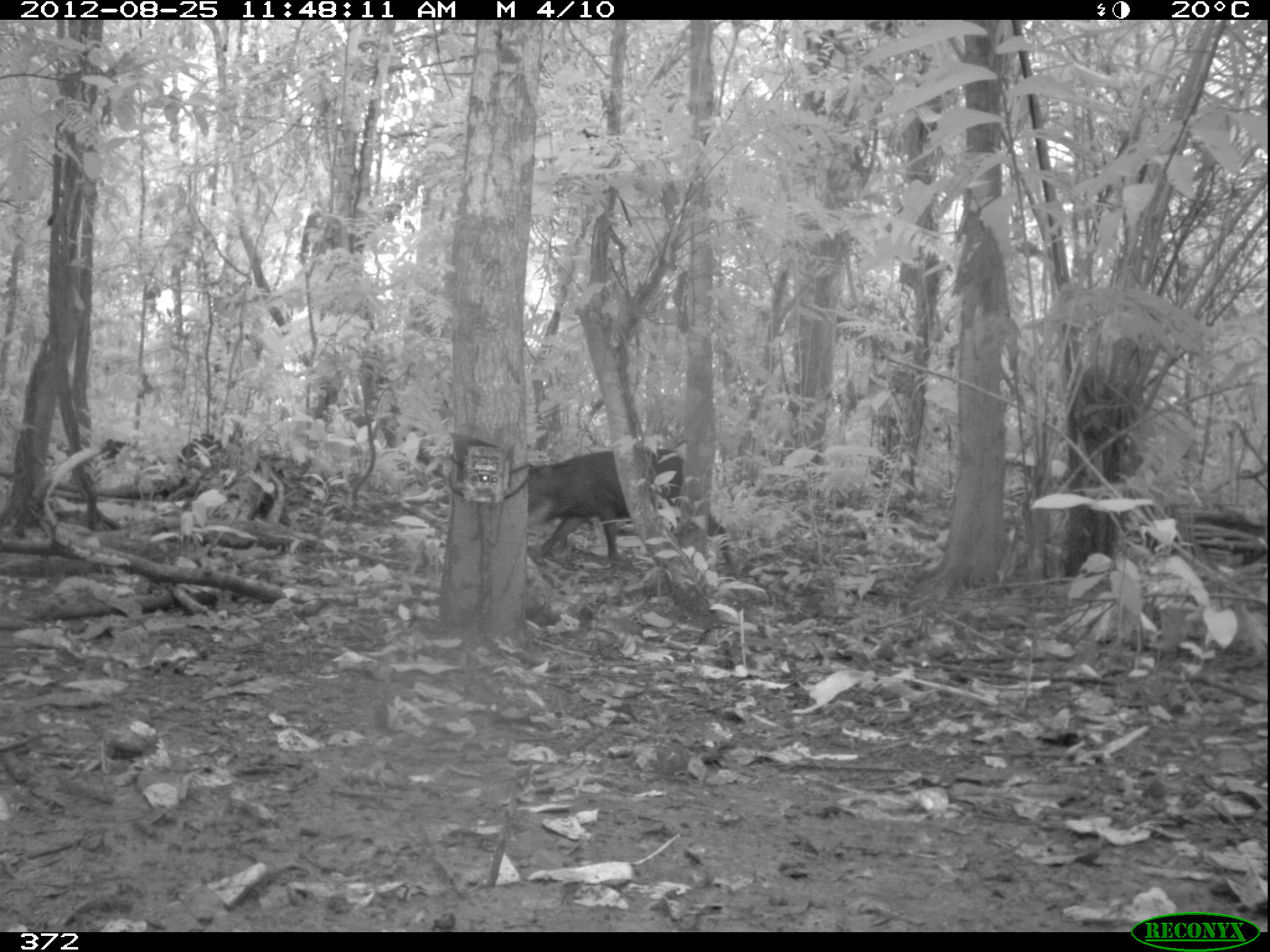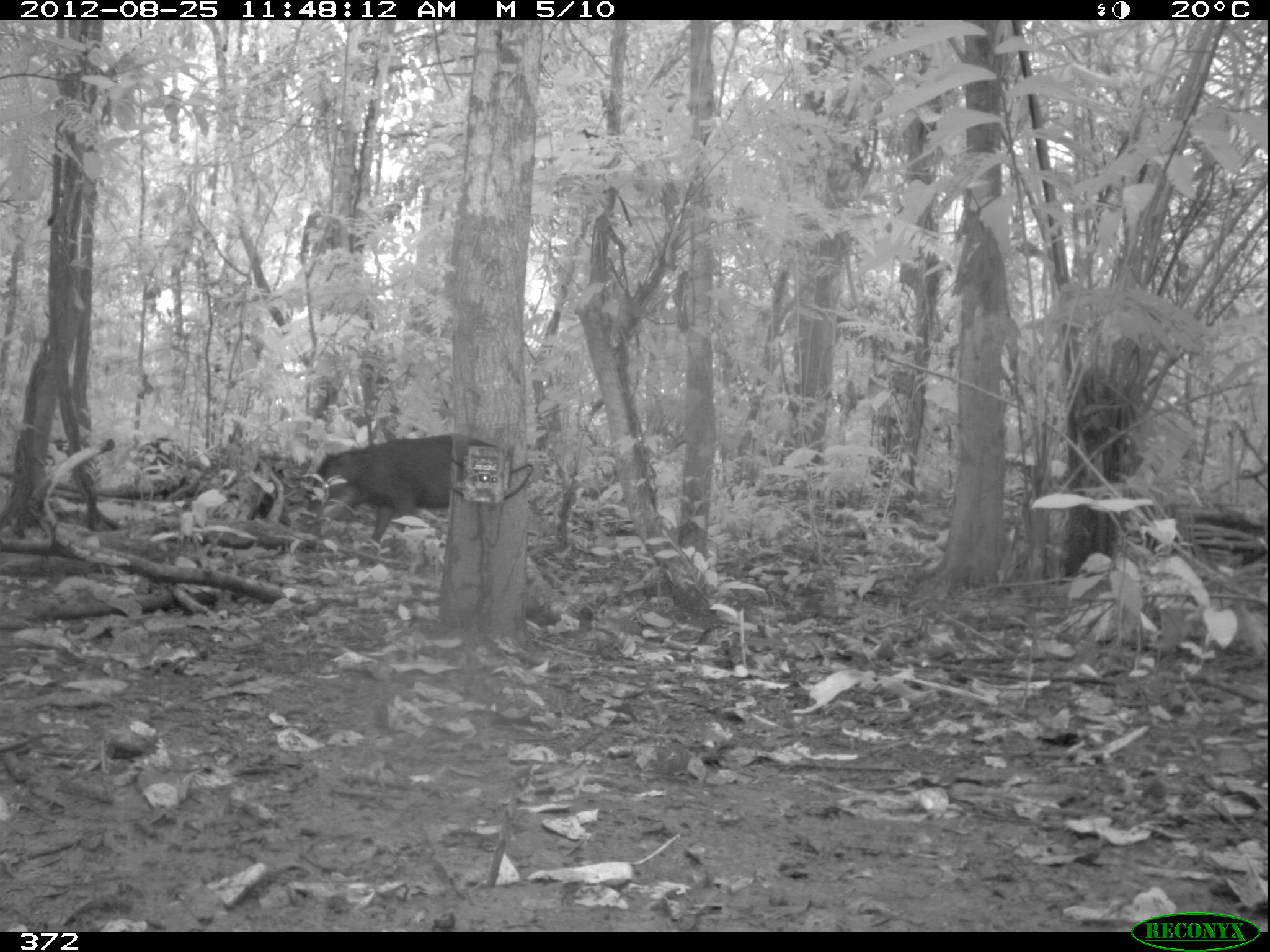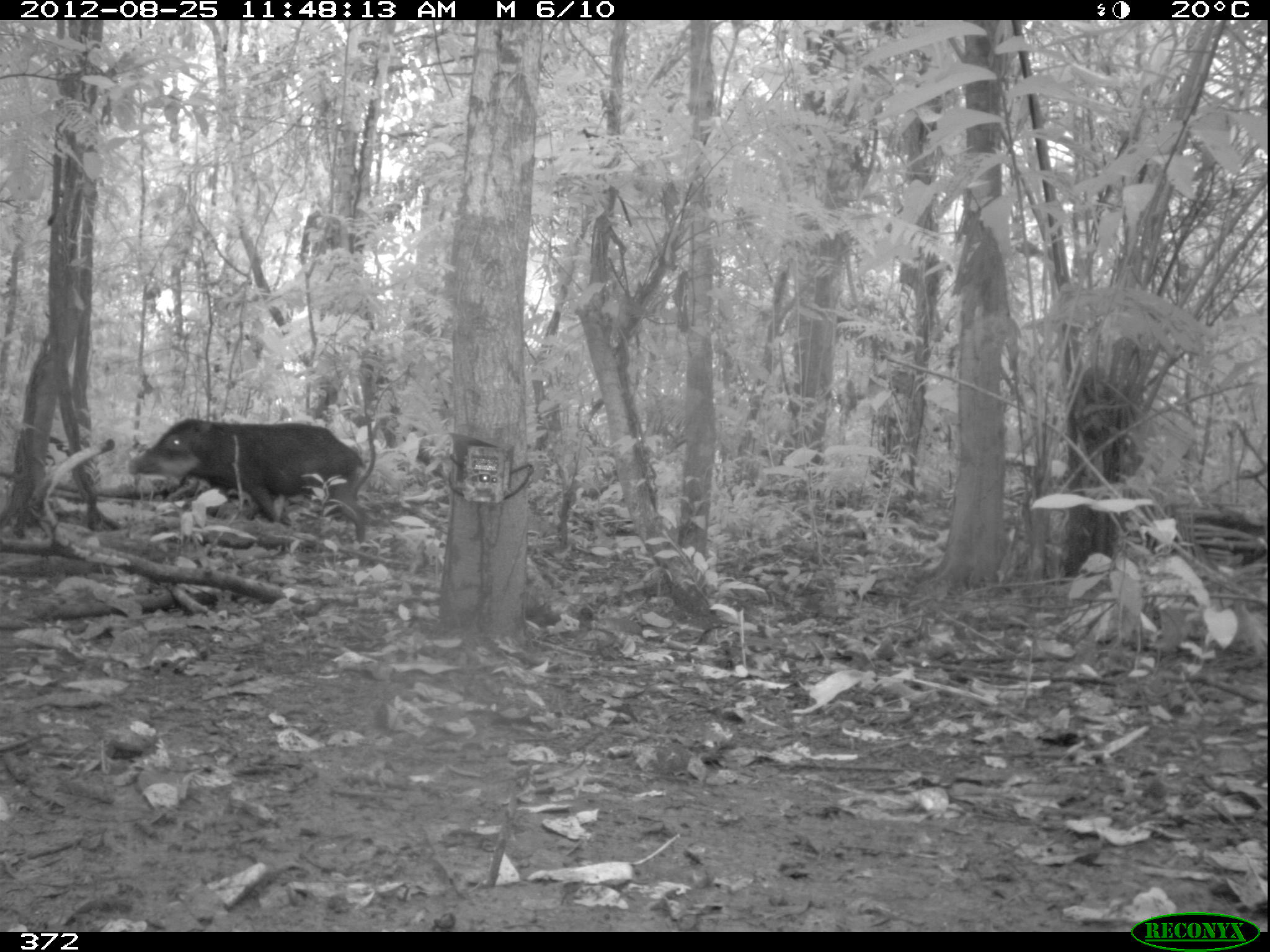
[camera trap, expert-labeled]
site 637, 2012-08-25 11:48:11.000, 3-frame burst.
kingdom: Animalia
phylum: Chordata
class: Mammalia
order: Artiodactyla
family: Tayassuidae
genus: Tayassu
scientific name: Tayassu pecari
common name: white-lipped peccary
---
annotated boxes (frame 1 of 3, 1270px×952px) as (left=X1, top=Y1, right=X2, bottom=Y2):
tayassu pecari: (left=525, top=446, right=684, bottom=560); (left=176, top=432, right=223, bottom=487); (left=98, top=438, right=145, bottom=470)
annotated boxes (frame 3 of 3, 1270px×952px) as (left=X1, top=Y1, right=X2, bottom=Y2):
tayassu pecari: (left=127, top=415, right=373, bottom=553)